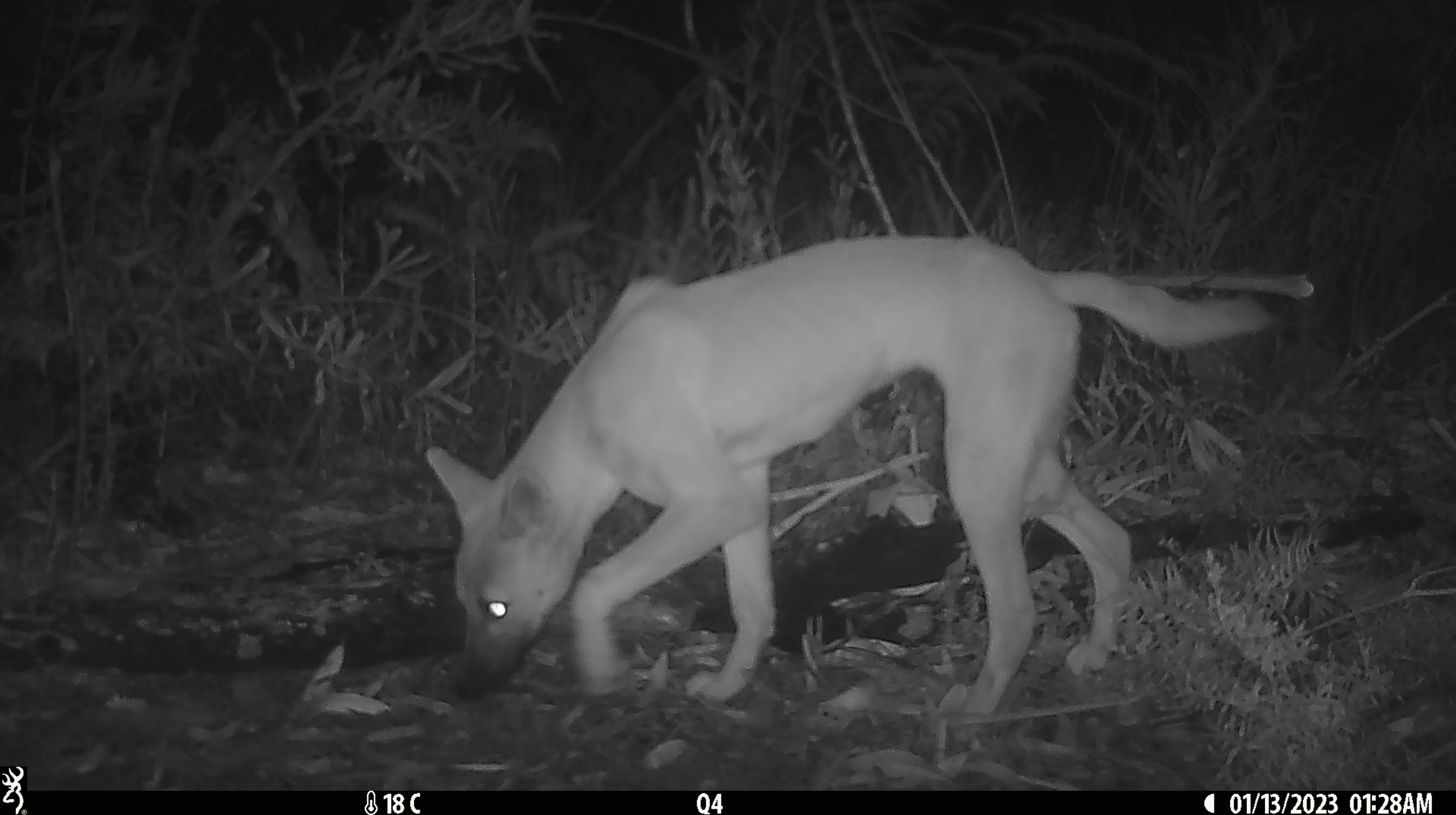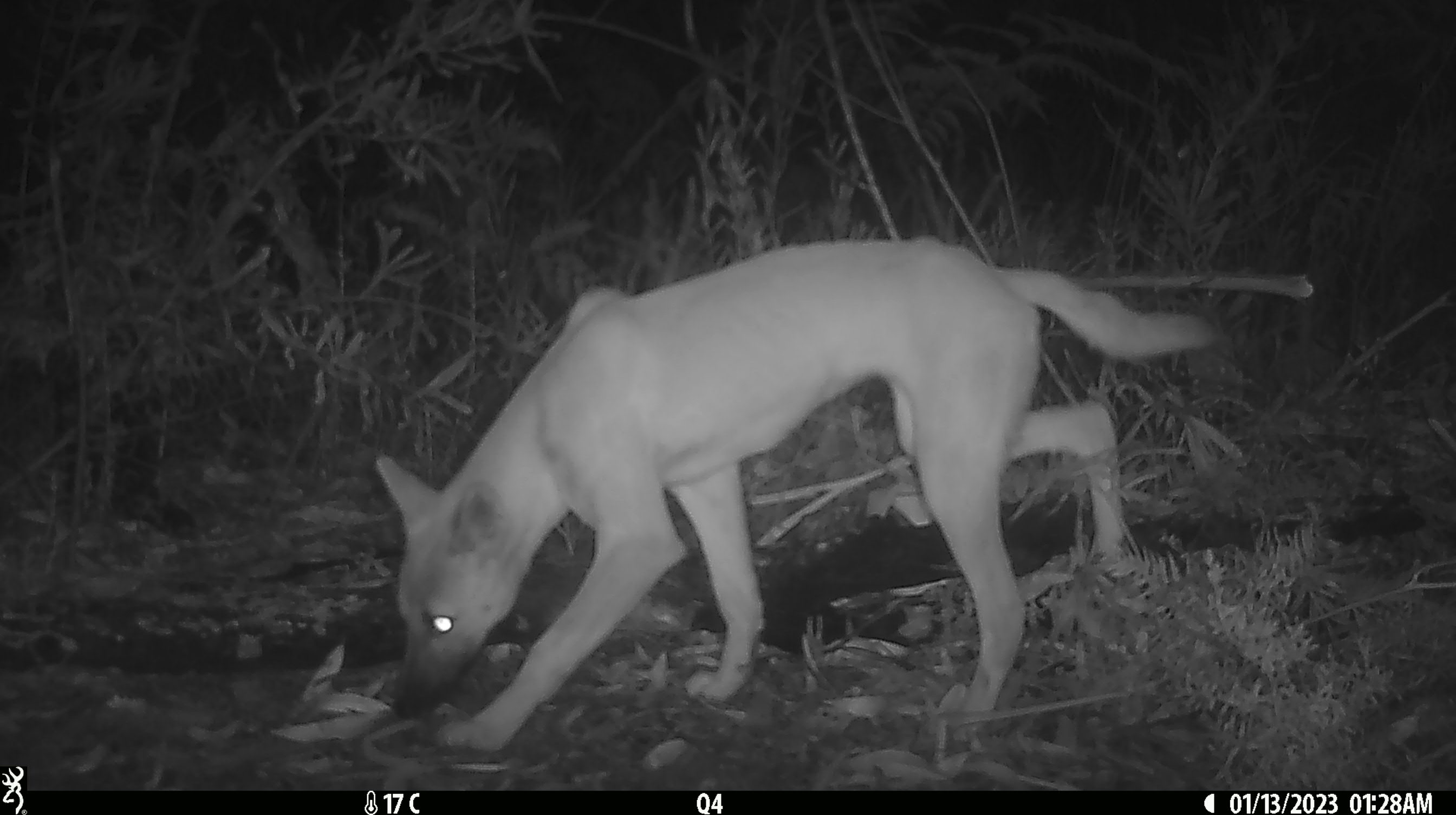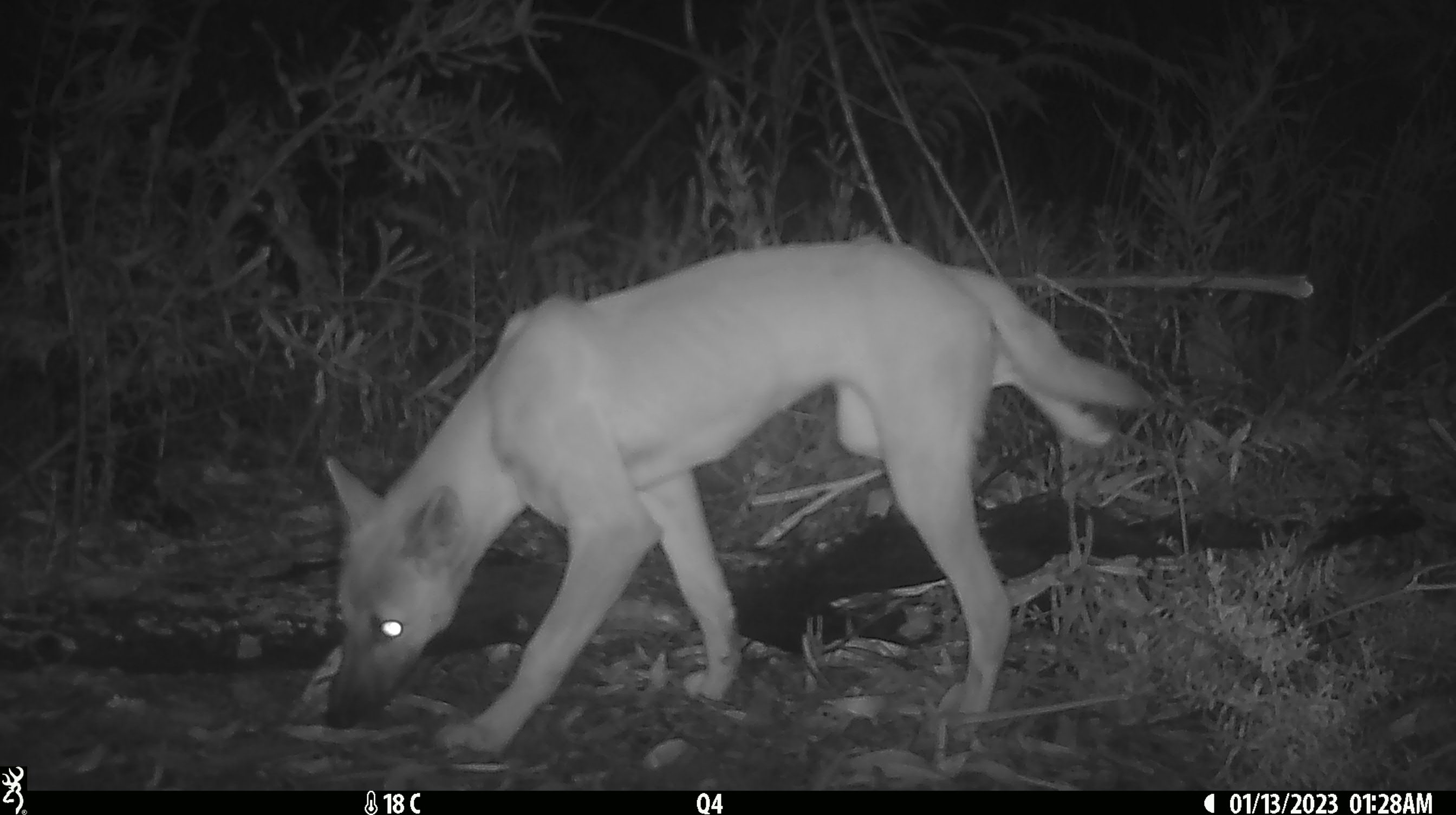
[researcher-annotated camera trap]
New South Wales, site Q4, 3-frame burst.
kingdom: Animalia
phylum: Chordata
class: Mammalia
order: Carnivora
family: Canidae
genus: Canis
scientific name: Canis familiaris dingo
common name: dingo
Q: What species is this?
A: Dingo (Canis familiaris dingo).